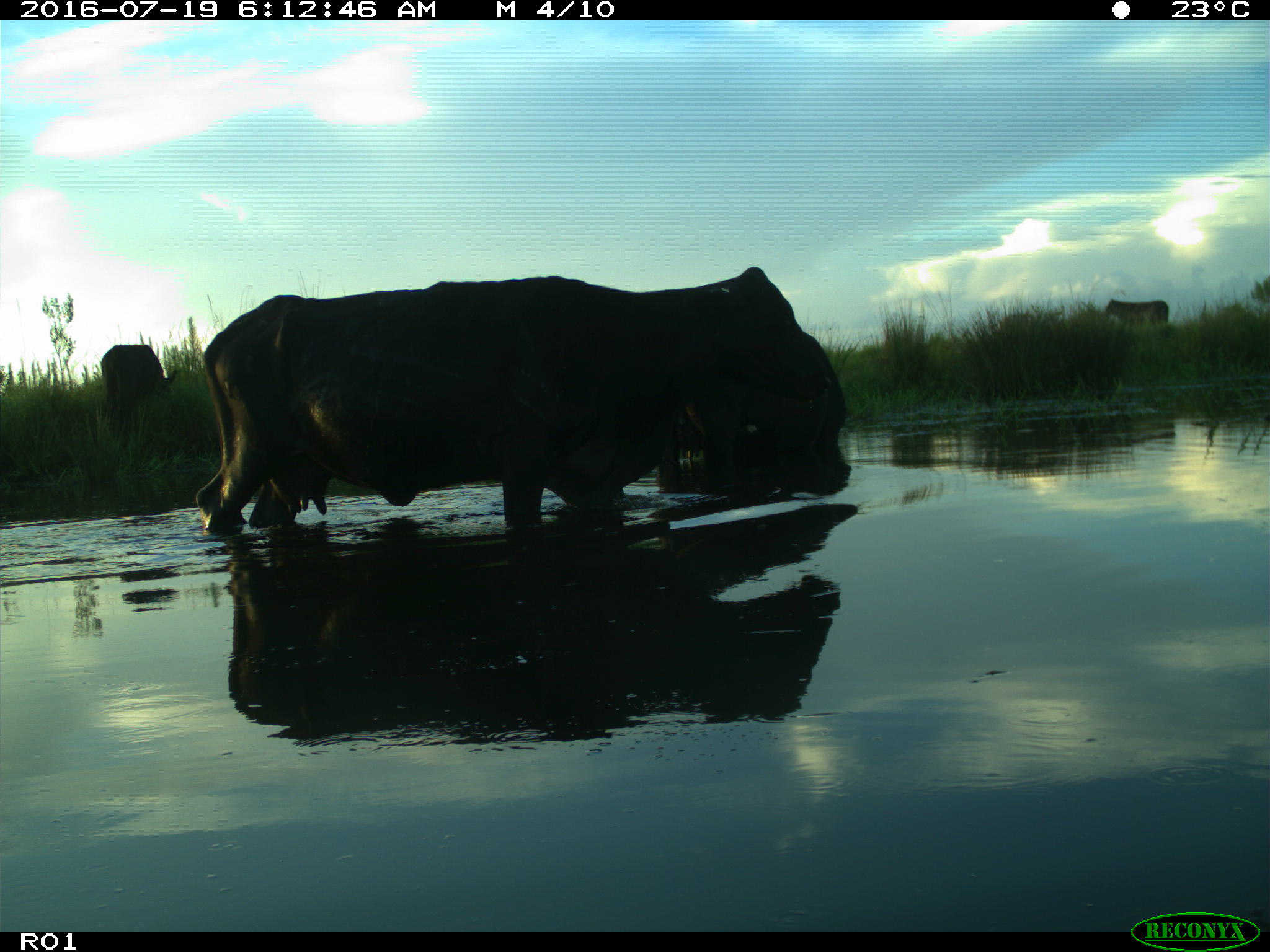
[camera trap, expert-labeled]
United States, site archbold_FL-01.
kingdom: Animalia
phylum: Chordata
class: Mammalia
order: Artiodactyla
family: Bovidae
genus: Bos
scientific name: Bos taurus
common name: domestic cow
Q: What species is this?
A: Bos taurus (domestic cow).